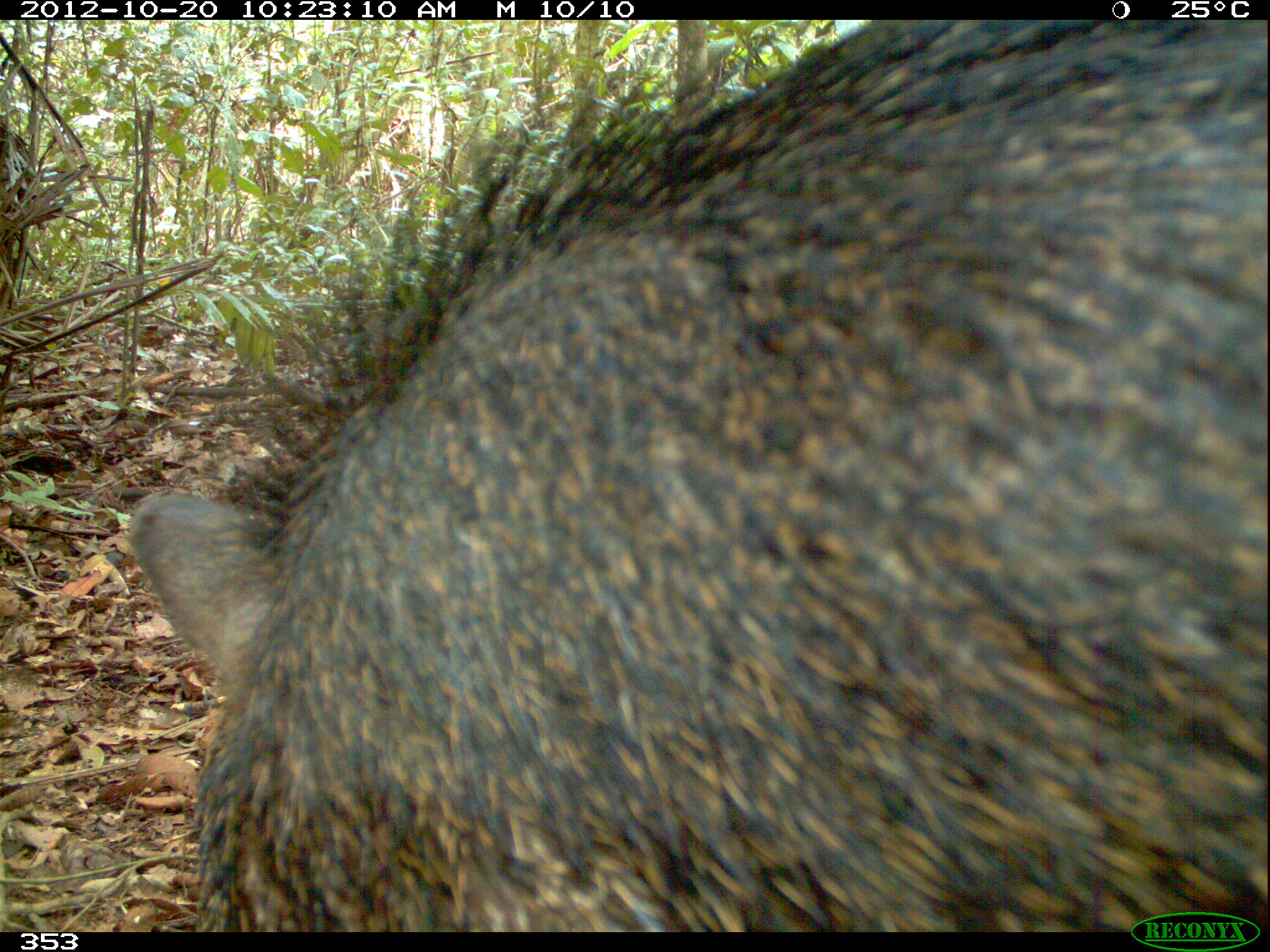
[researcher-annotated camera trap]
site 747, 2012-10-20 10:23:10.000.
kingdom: Animalia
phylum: Chordata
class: Mammalia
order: Artiodactyla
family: Tayassuidae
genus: Tayassu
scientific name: Tayassu pecari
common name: white-lipped peccary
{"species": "Tayassu pecari (white-lipped peccary)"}